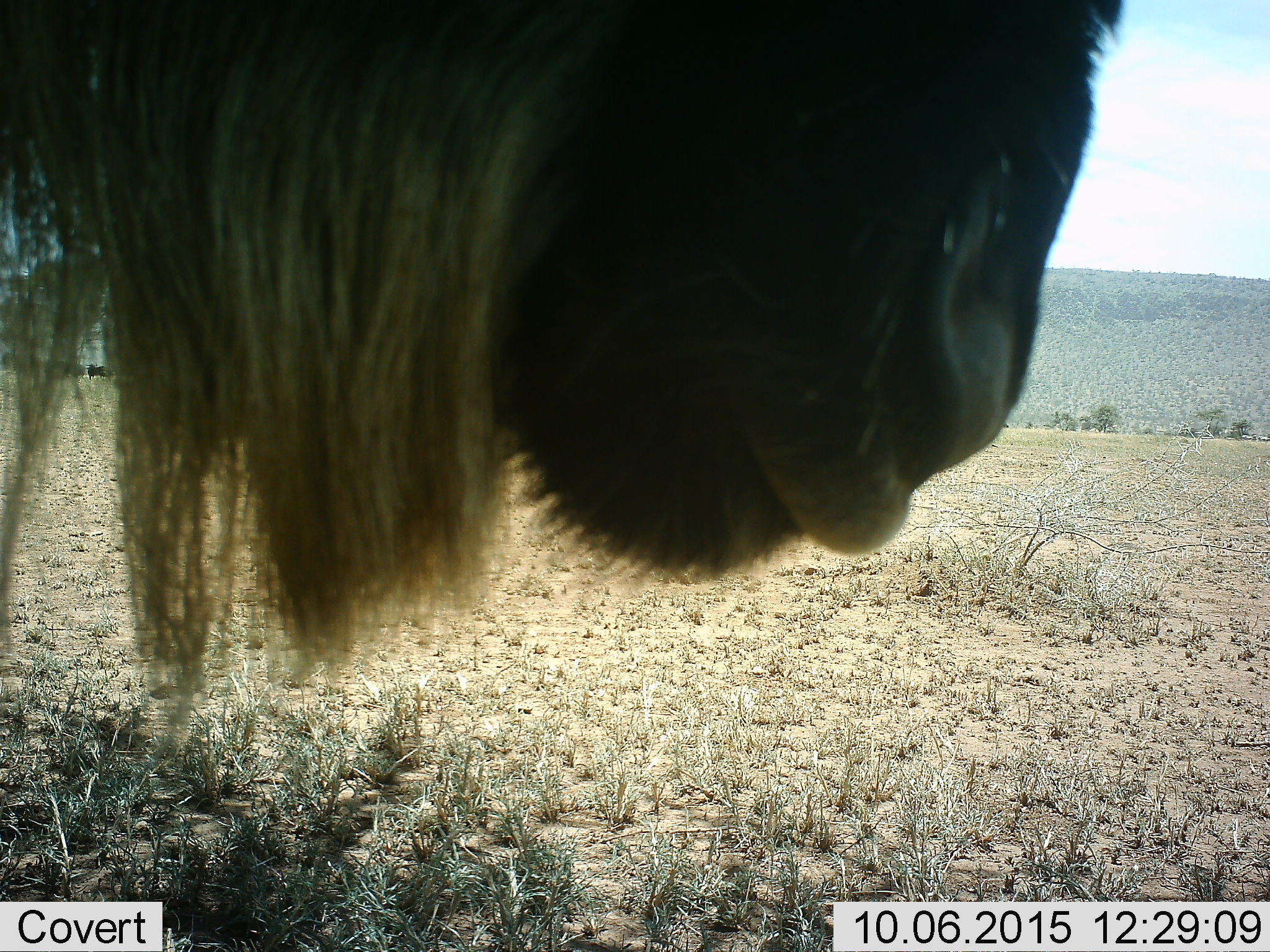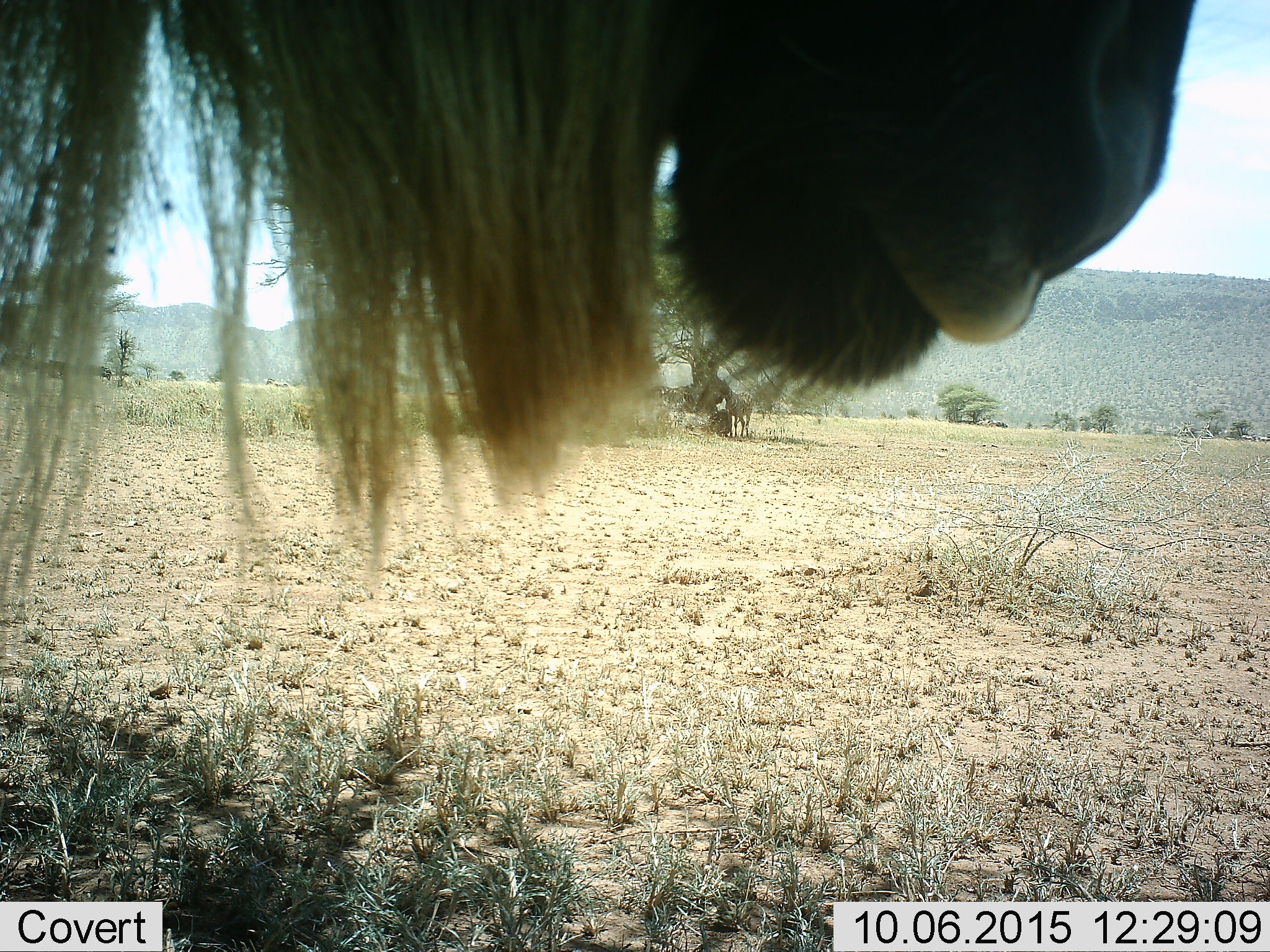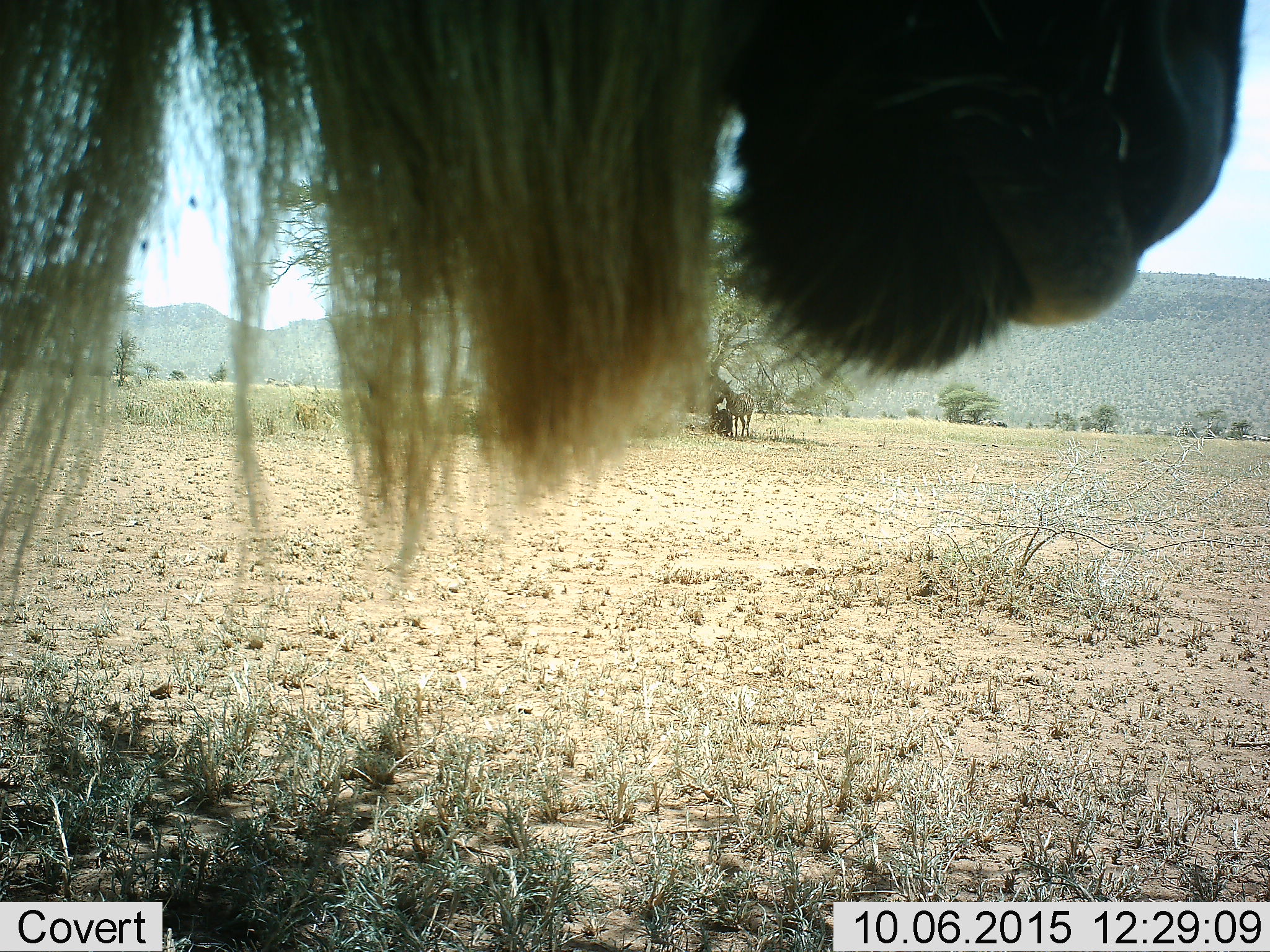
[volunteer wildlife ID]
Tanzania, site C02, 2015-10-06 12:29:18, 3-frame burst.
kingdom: Animalia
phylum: Chordata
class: Mammalia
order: Artiodactyla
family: Bovidae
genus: Connochaetes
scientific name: Connochaetes taurinus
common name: blue wildebeest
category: wildebeest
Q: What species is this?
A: Wildebeest (blue wildebeest) (Connochaetes taurinus).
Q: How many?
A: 1.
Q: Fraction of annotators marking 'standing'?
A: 71%.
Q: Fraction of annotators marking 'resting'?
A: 7%.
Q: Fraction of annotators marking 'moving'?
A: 21%.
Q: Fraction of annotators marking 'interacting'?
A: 0%.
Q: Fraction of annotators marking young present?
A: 0%.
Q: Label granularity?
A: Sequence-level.